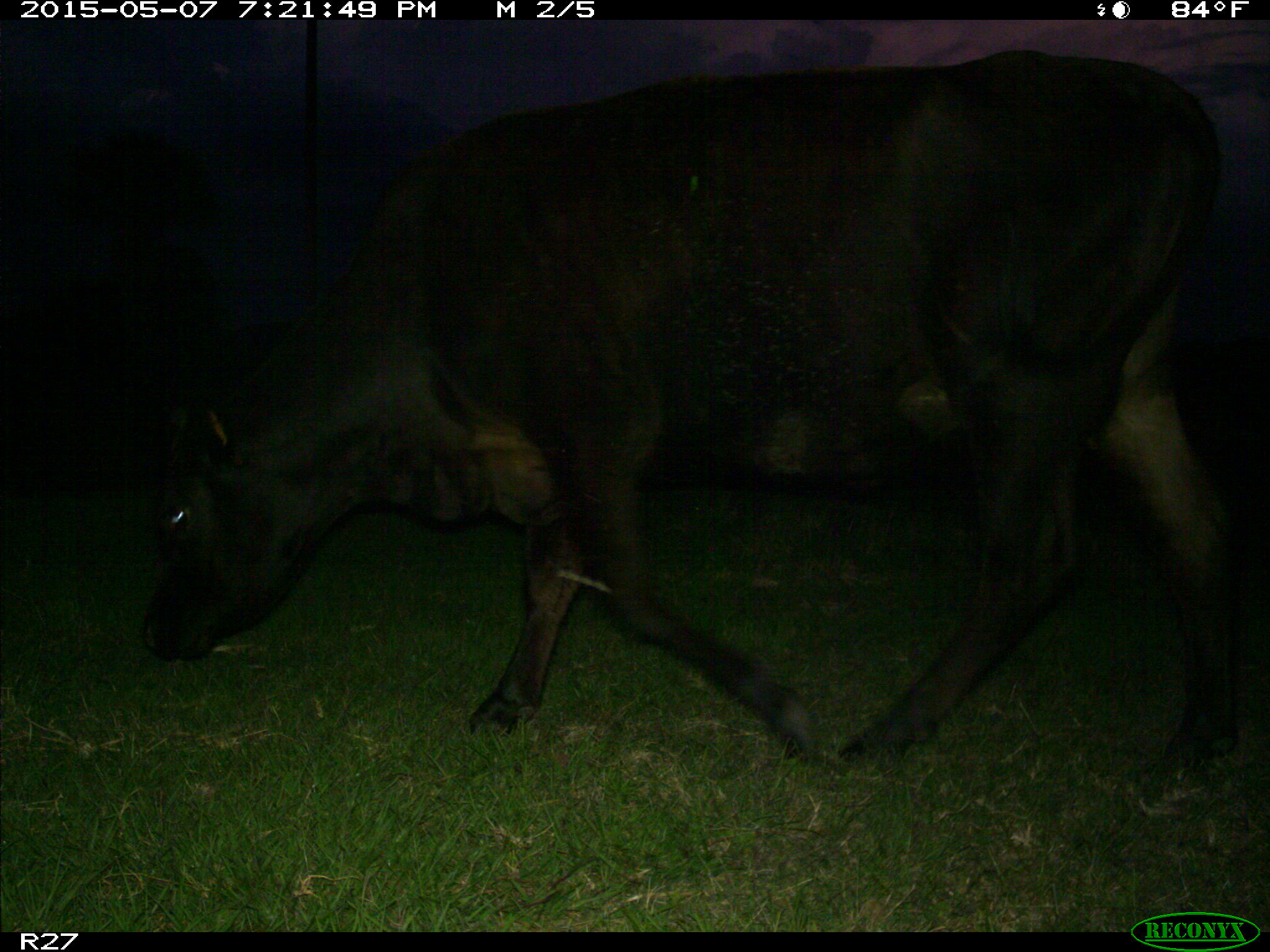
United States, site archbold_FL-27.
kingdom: Animalia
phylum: Chordata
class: Mammalia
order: Artiodactyla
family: Bovidae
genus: Bos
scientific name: Bos taurus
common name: domestic cow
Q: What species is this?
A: Bos taurus (domestic cow).